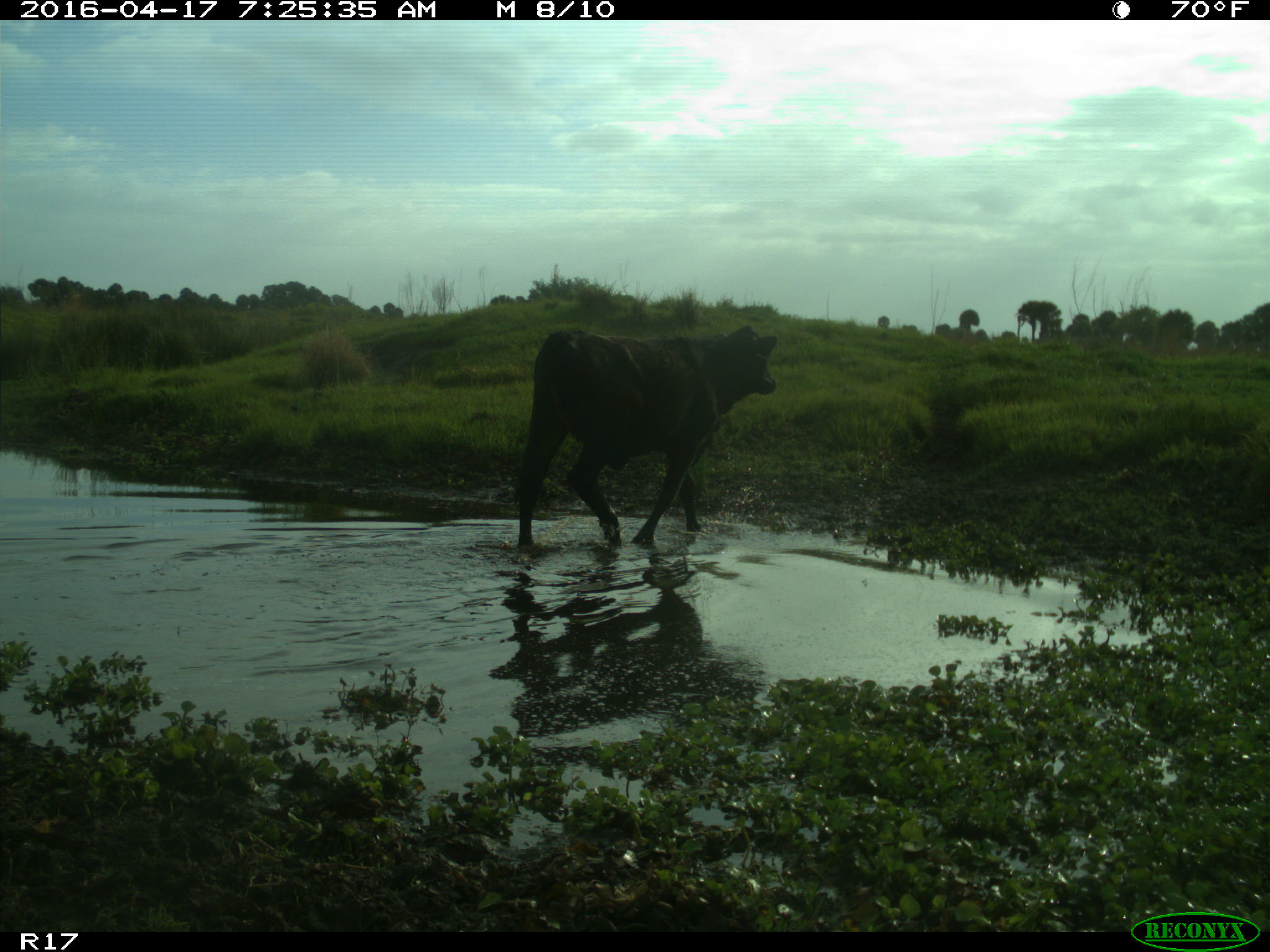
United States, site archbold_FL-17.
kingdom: Animalia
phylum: Chordata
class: Mammalia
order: Artiodactyla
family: Bovidae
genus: Bos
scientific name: Bos taurus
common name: domestic cow